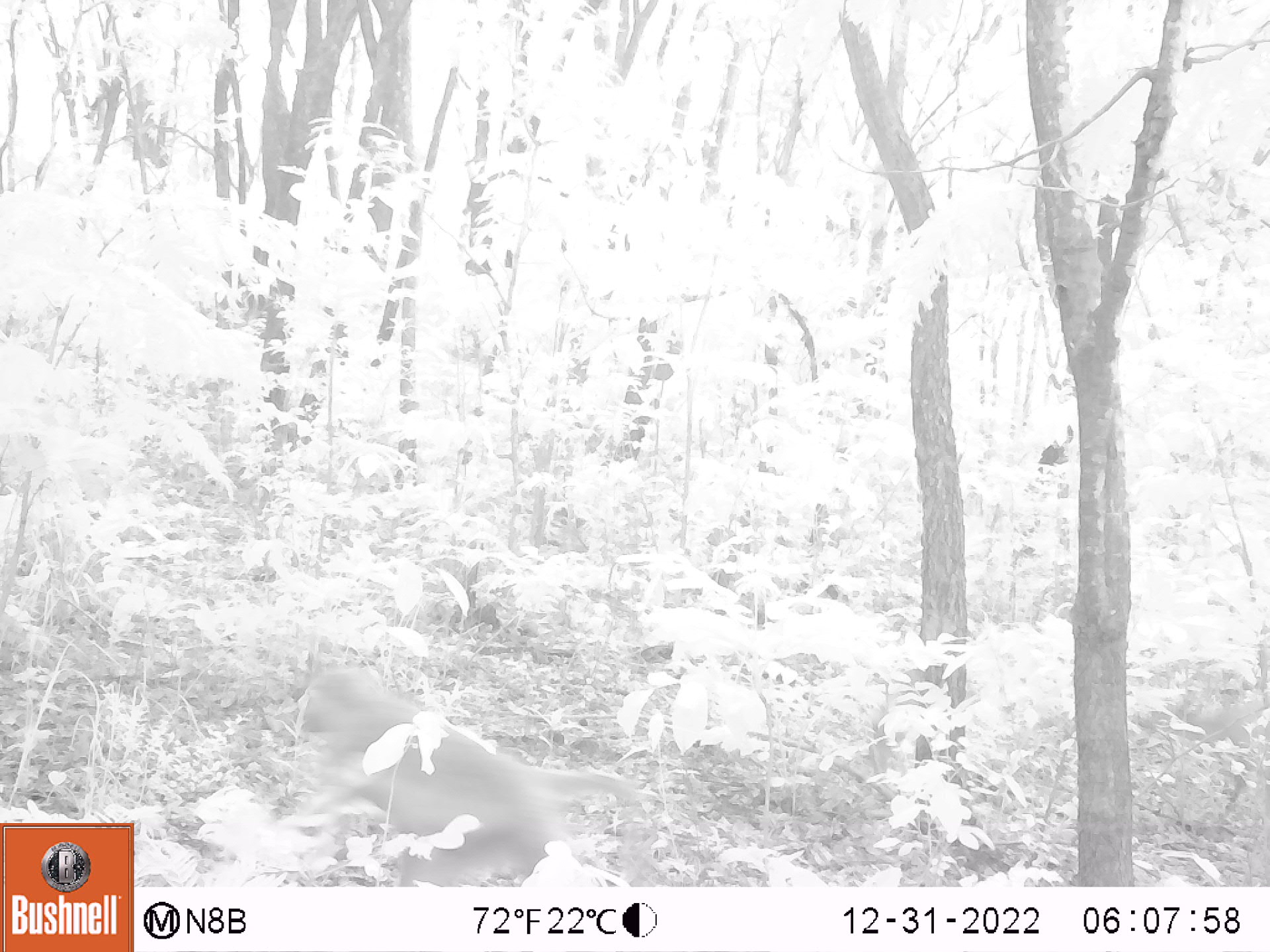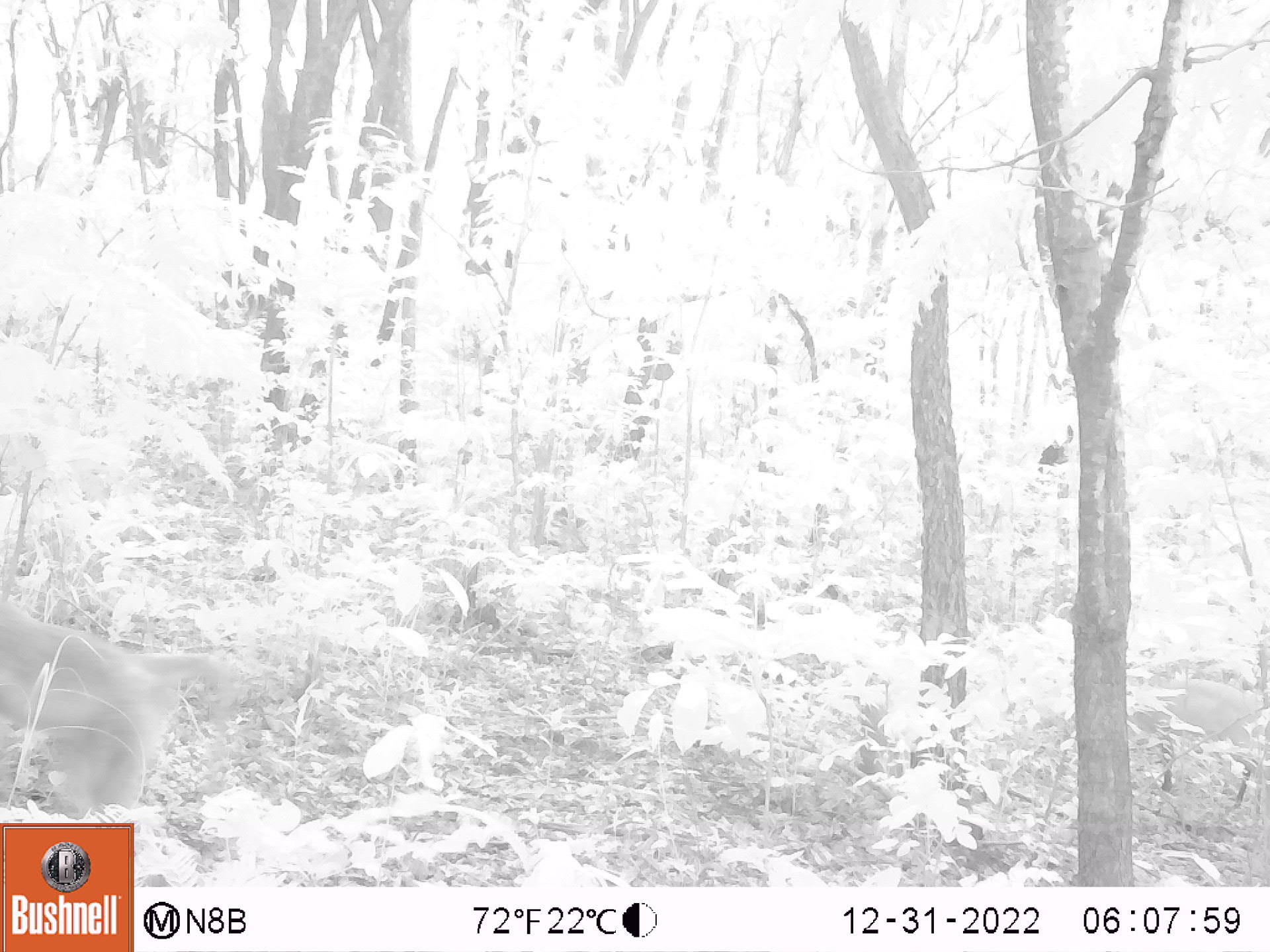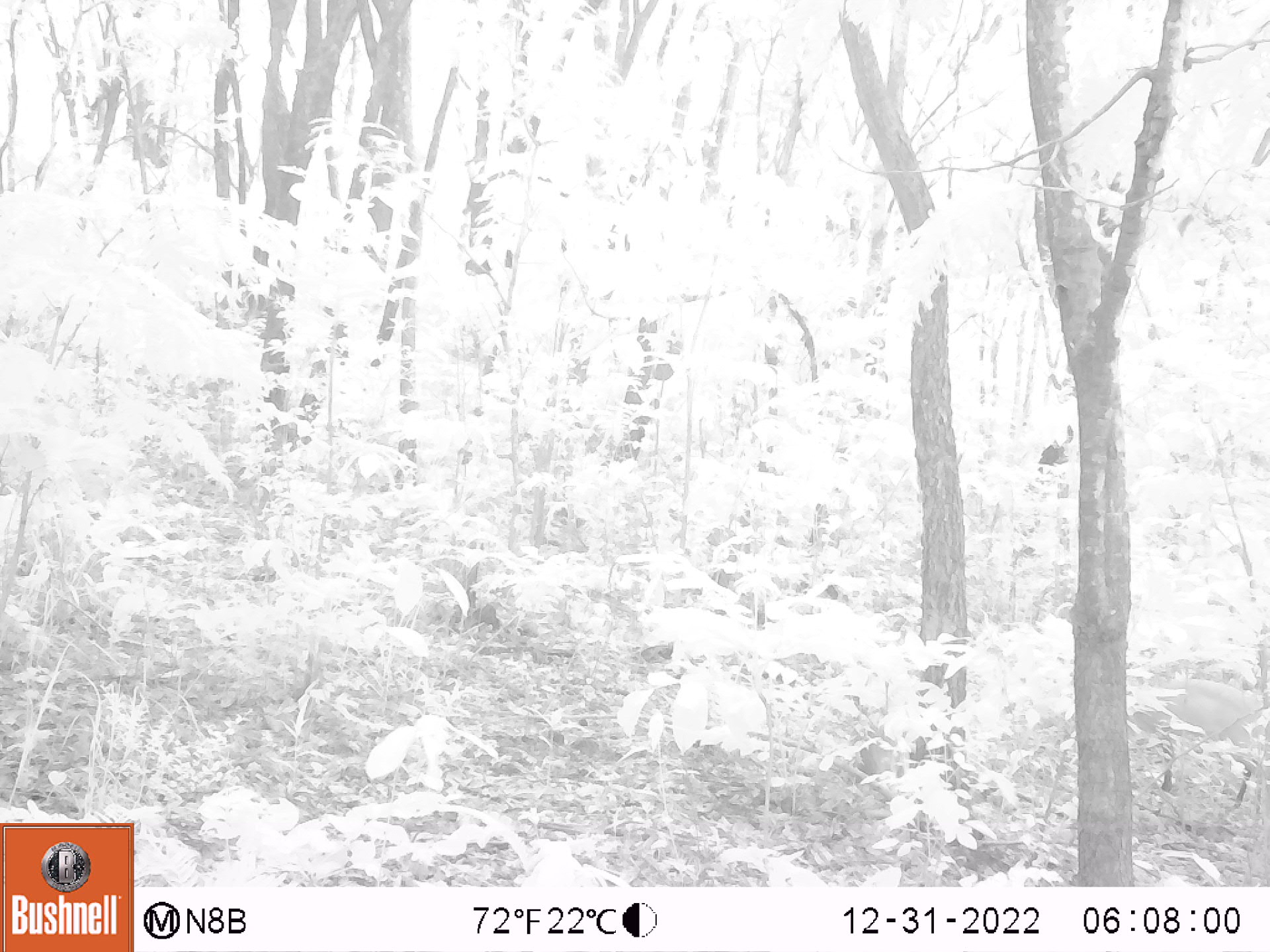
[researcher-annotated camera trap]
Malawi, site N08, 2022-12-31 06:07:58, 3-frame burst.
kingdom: Animalia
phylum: Chordata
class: Mammalia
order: Primates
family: Cercopithecidae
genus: Papio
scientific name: Papio cynocephalus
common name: yellow baboon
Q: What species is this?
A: Yellow baboon (Papio cynocephalus).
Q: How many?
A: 1.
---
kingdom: Animalia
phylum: Chordata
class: Mammalia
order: Artiodactyla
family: Bovidae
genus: Cephalophorus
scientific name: Cephalophorus natalensis natalensis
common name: red duiker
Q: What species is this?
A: Red duiker (Cephalophorus natalensis natalensis).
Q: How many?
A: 1.